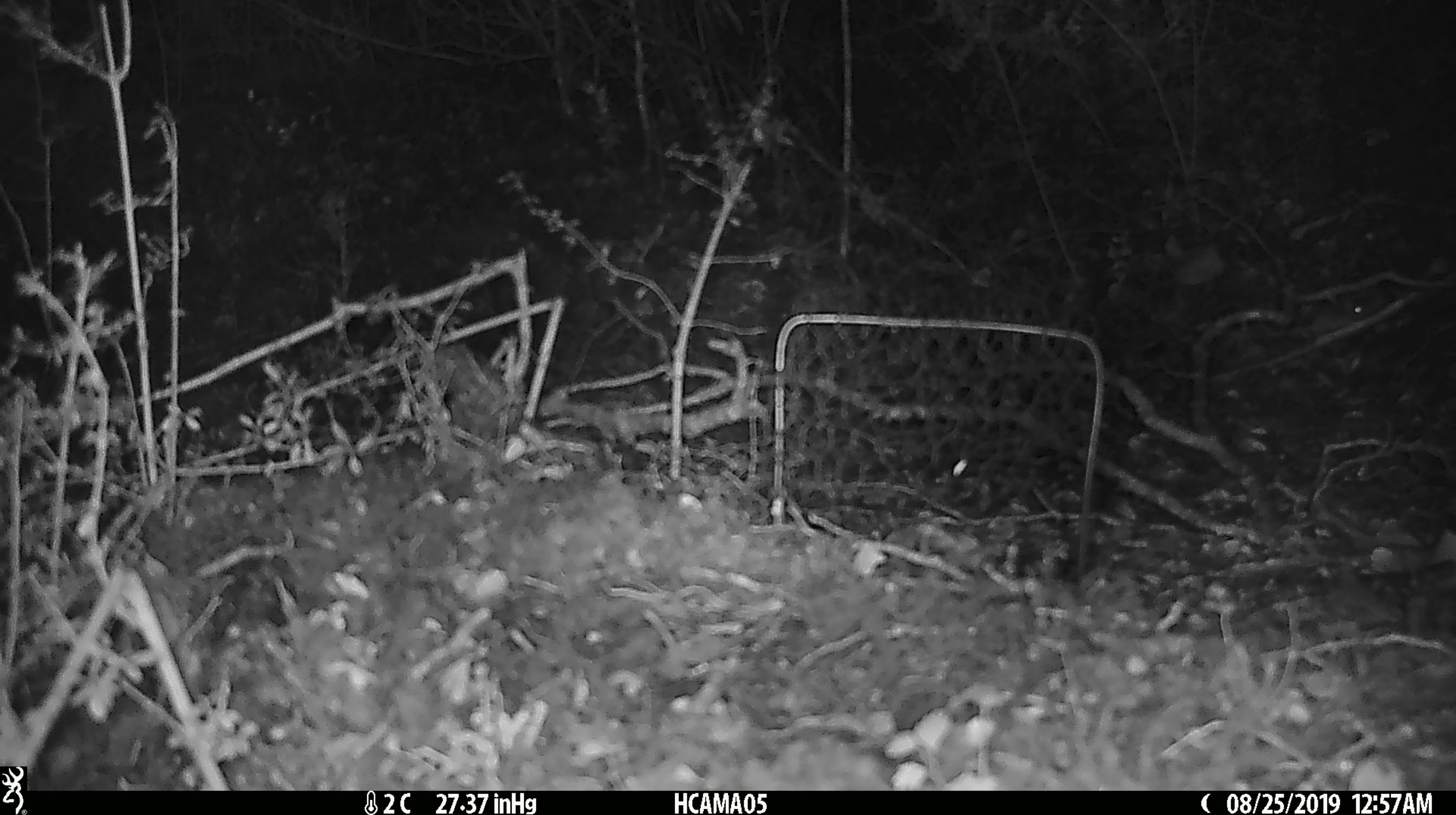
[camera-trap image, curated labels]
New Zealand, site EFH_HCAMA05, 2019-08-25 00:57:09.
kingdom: Animalia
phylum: Chordata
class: Mammalia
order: Rodentia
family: Muridae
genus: Mus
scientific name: Mus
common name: mouse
Mouse (Mus).